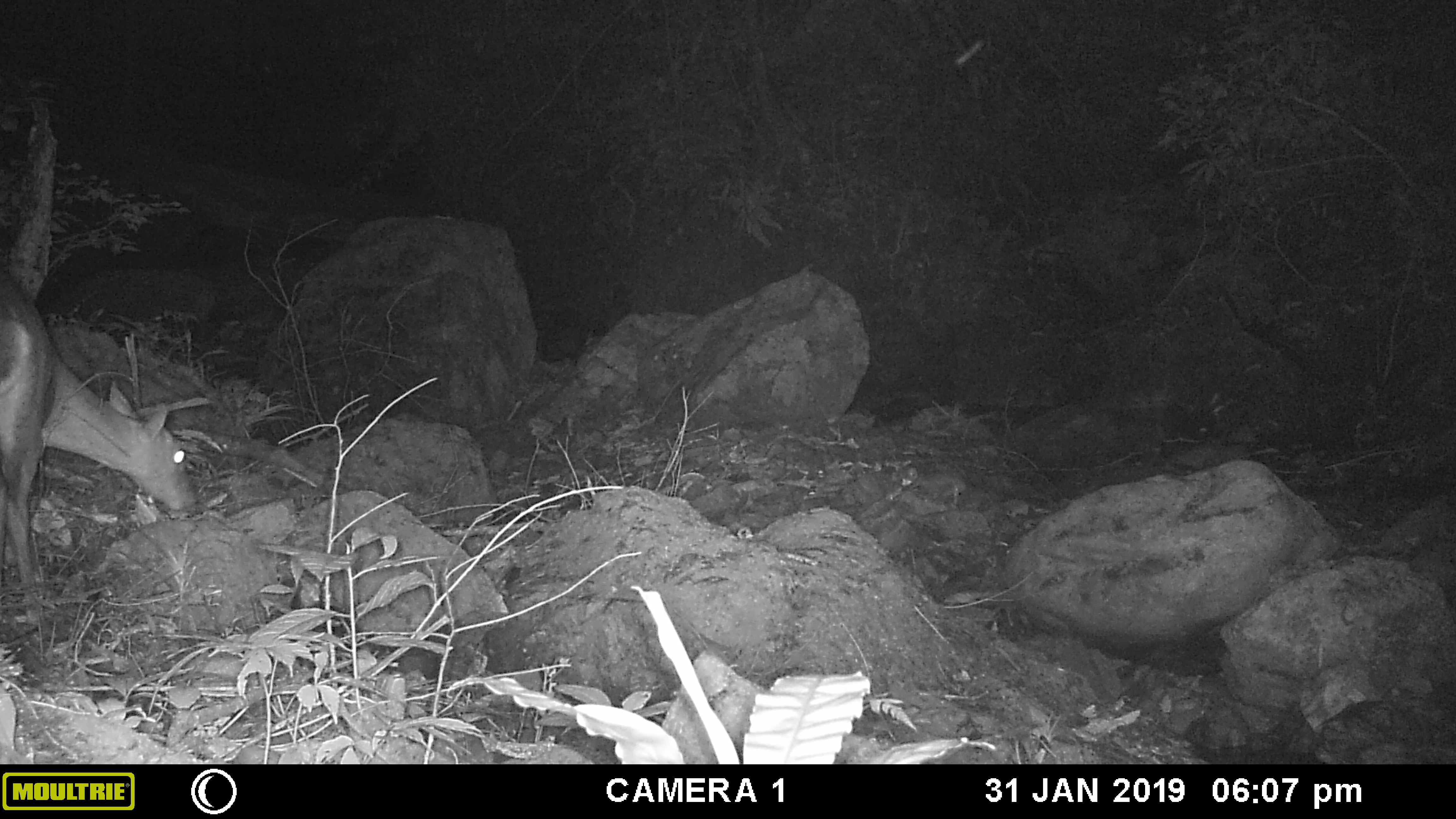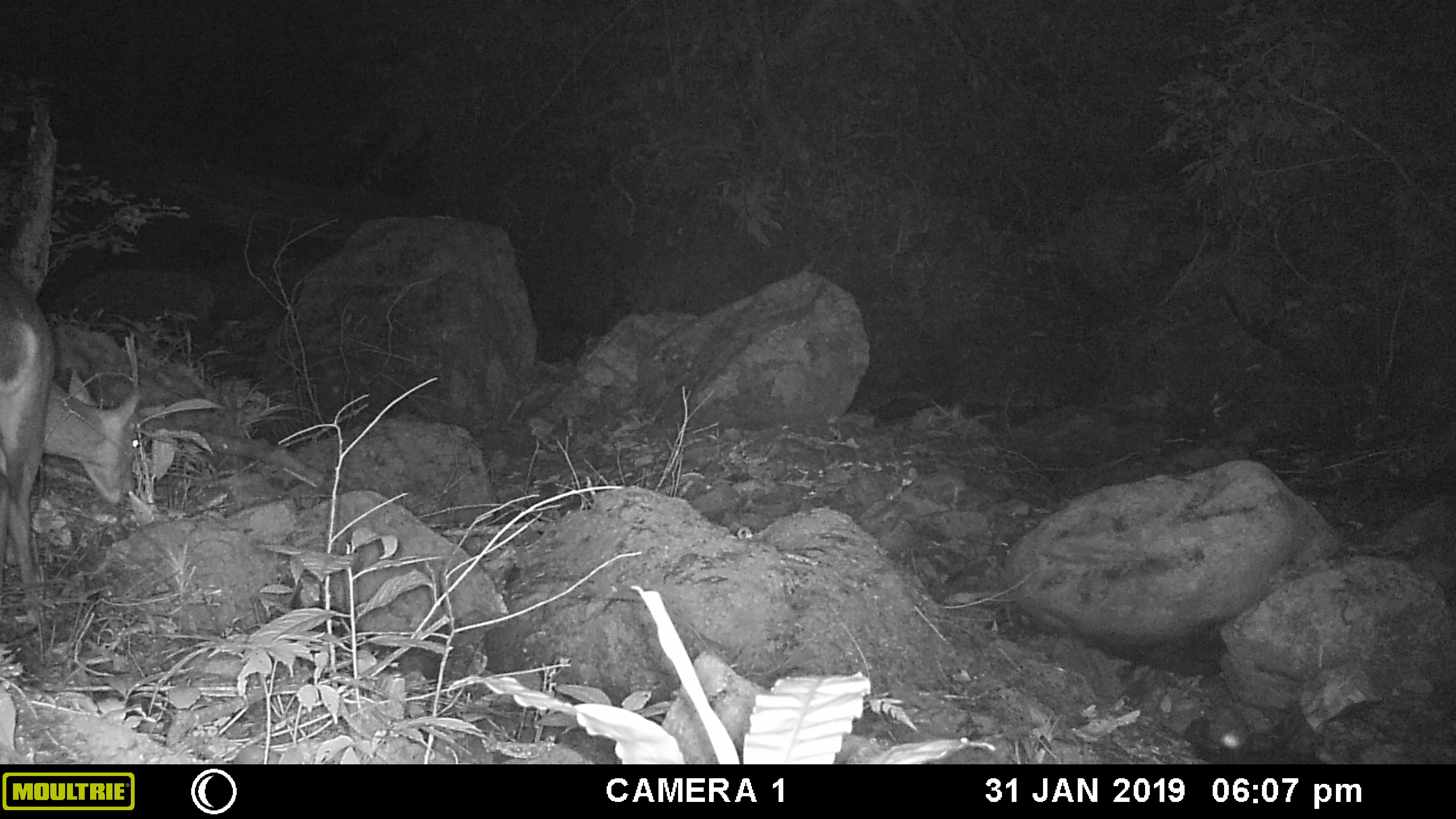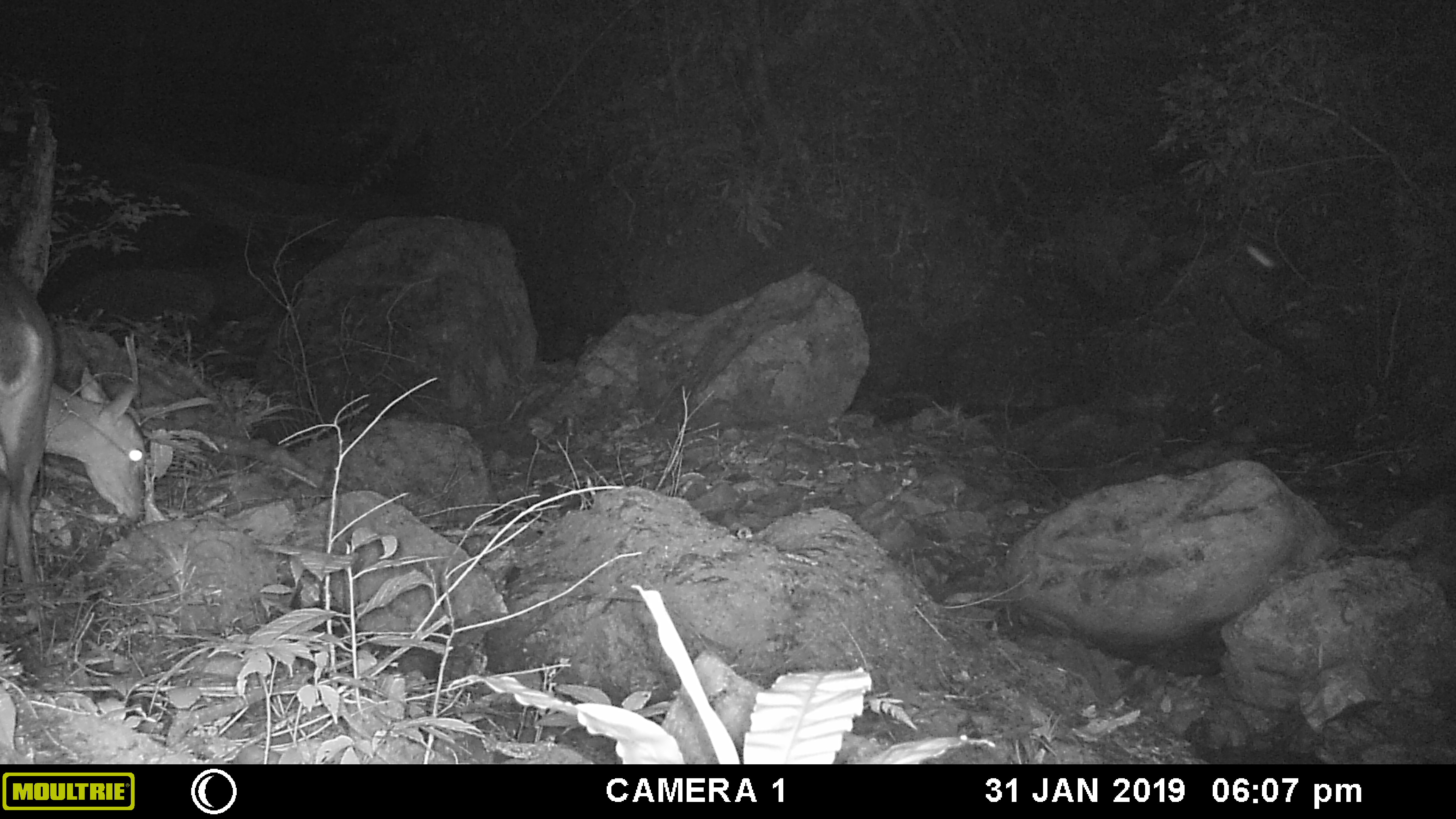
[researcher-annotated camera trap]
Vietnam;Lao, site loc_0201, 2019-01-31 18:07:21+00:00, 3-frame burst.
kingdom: Animalia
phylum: Chordata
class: Mammalia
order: Artiodactyla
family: Cervidae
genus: Muntiacus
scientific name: Muntiacus vuquangensis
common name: large-antlered muntjac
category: large antlered muntjac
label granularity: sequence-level